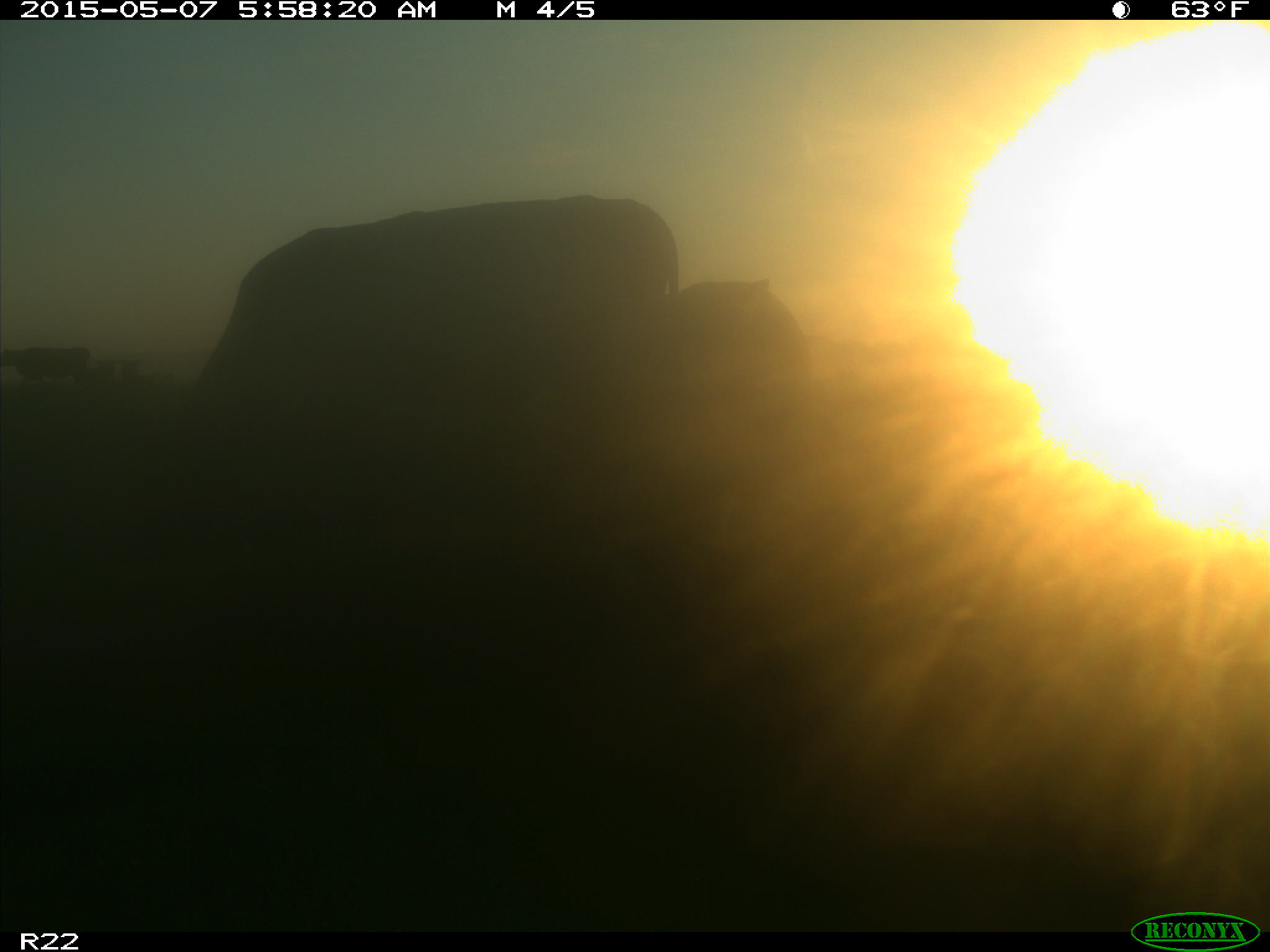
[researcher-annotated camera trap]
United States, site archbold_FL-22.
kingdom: Animalia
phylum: Chordata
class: Mammalia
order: Artiodactyla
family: Bovidae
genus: Bos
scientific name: Bos taurus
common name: domestic cow